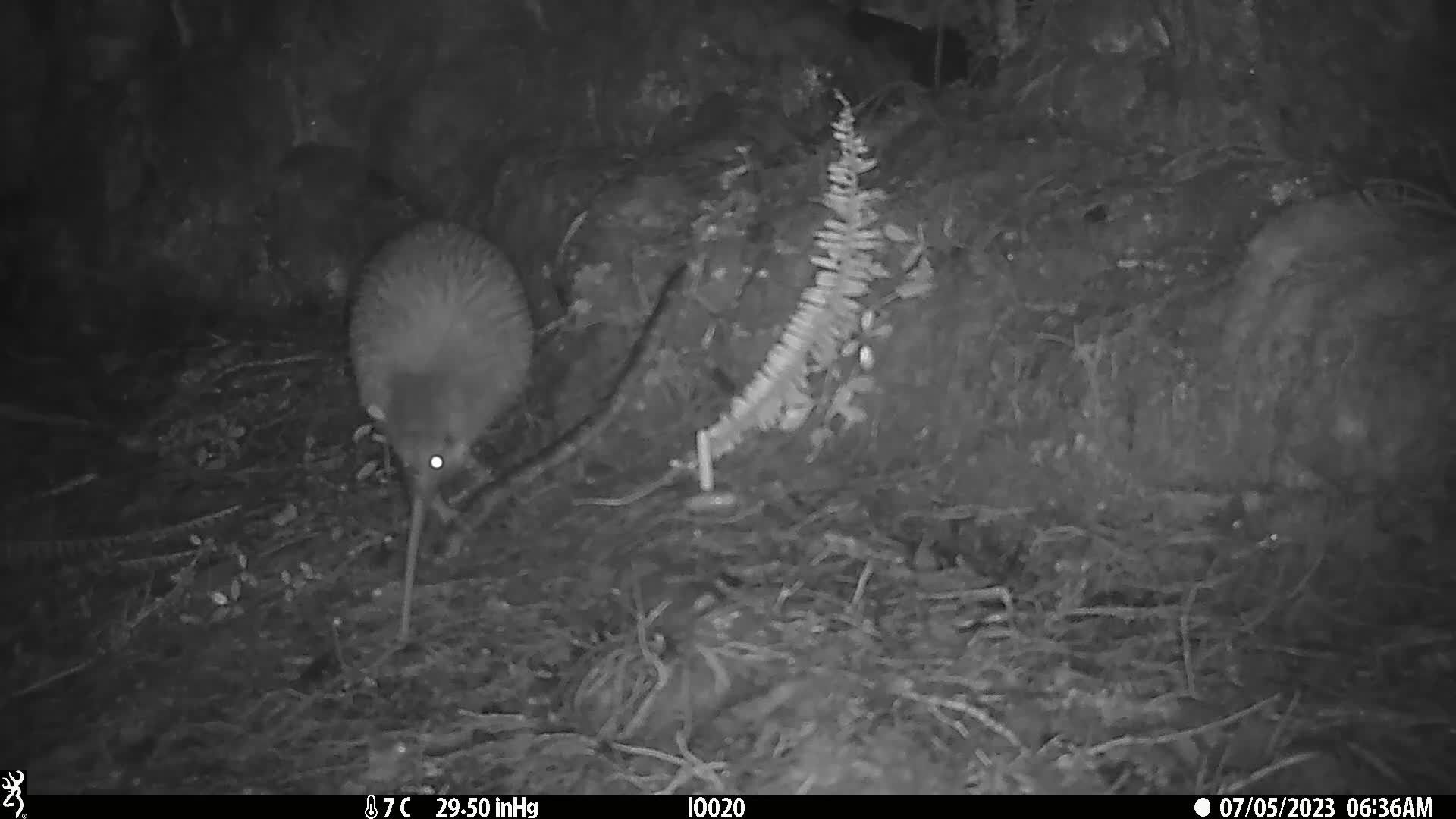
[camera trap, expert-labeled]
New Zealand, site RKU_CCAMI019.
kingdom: Animalia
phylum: Chordata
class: Aves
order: Apterygiformes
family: Apterygidae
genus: Apteryx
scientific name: Apteryx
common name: kiwi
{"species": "kiwi (Apteryx)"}